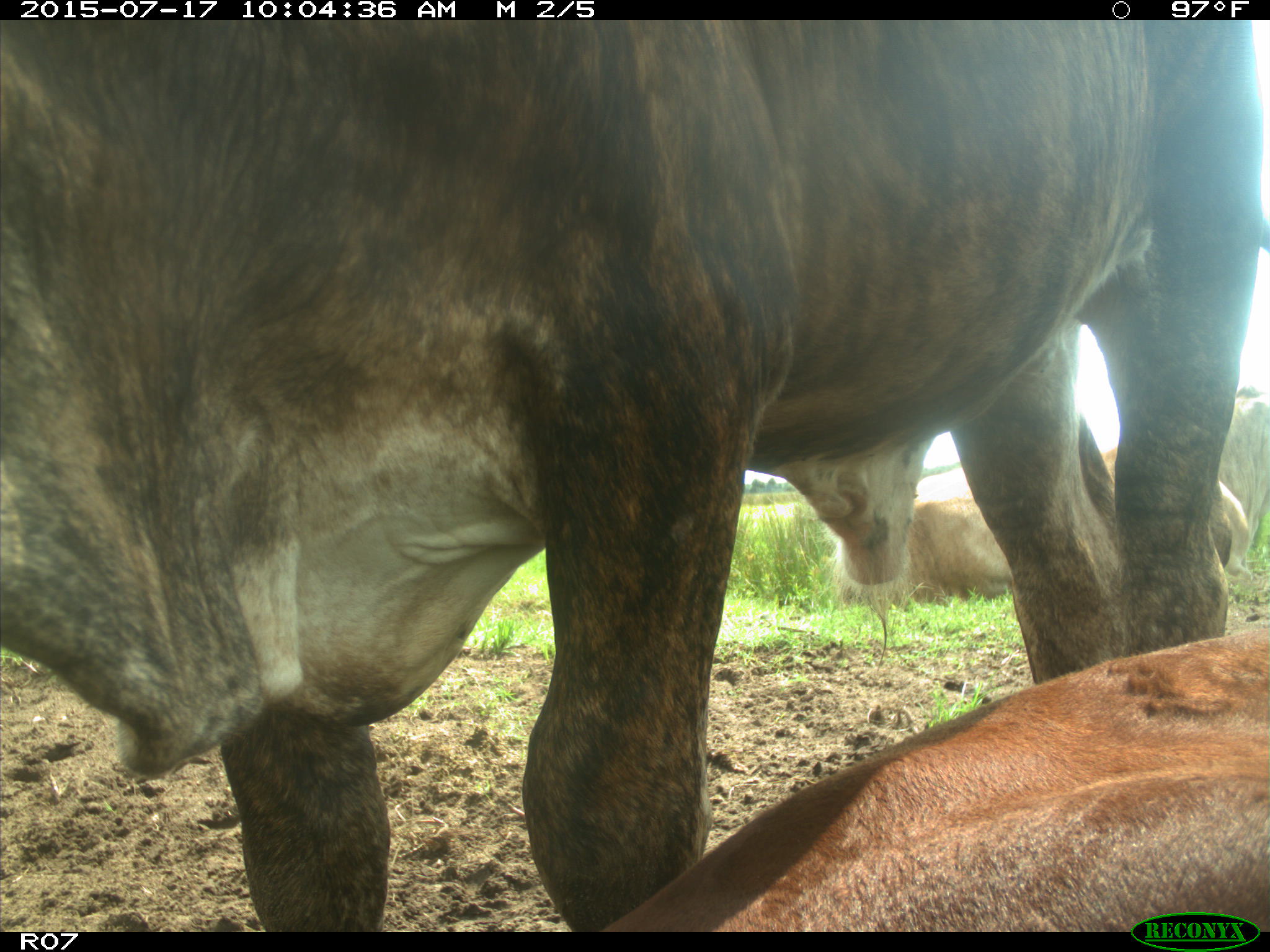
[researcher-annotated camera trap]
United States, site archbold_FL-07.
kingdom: Animalia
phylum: Chordata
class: Mammalia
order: Artiodactyla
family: Bovidae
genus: Bos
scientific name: Bos taurus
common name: domestic cow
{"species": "Bos taurus (domestic cow)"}